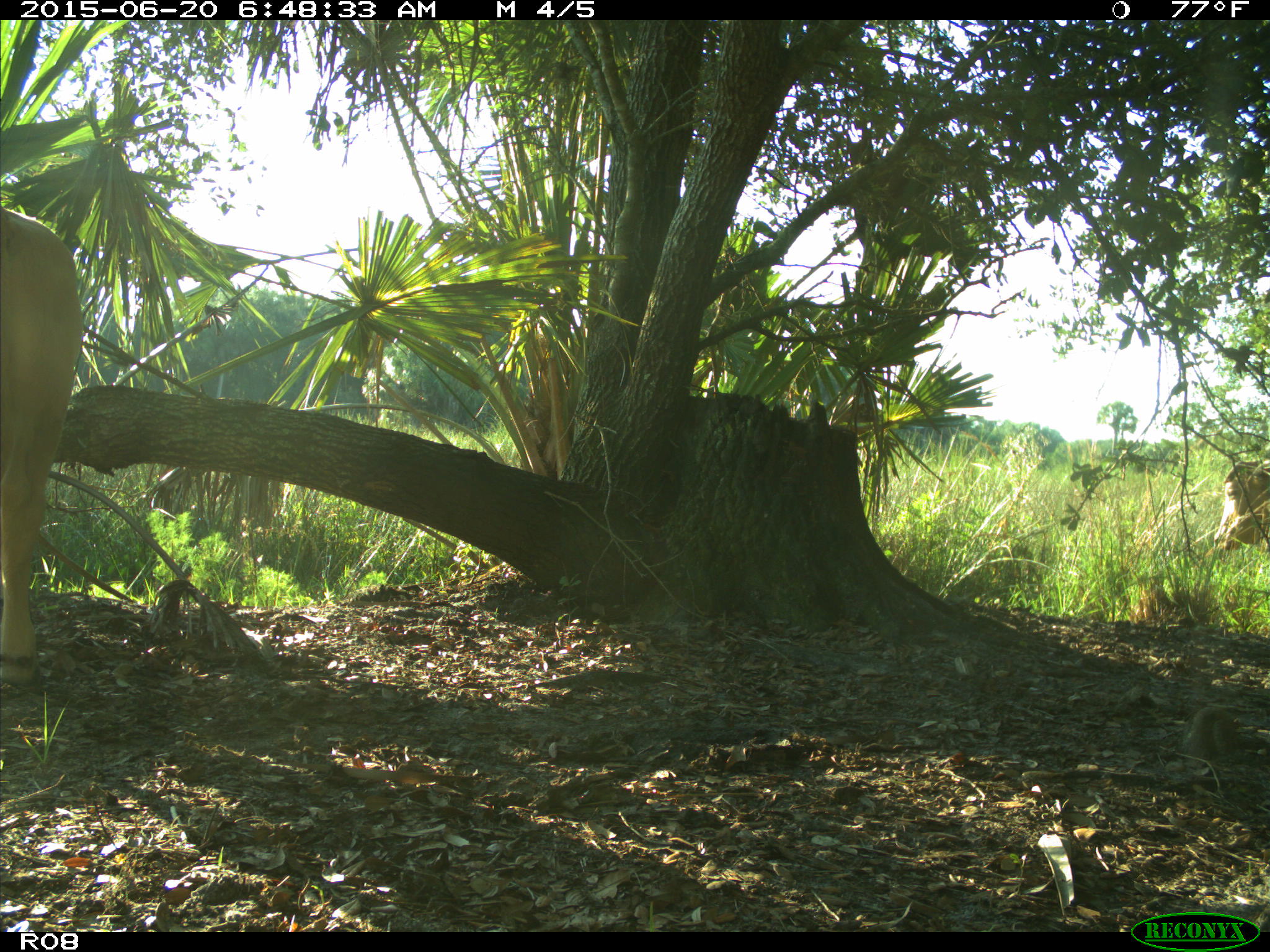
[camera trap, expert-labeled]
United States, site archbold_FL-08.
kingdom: Animalia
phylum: Chordata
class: Mammalia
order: Artiodactyla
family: Bovidae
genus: Bos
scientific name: Bos taurus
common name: domestic cow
Bos taurus (domestic cow).